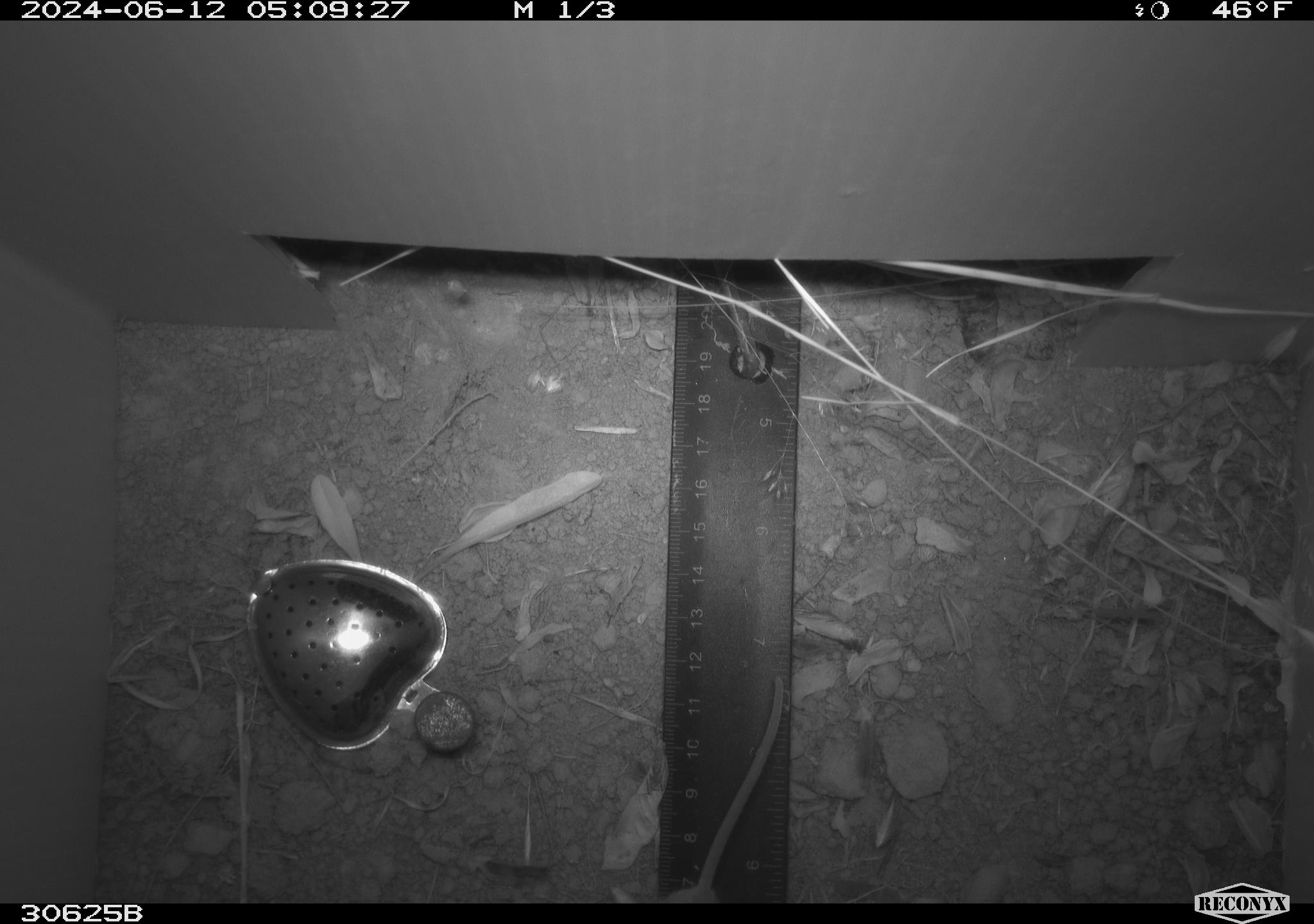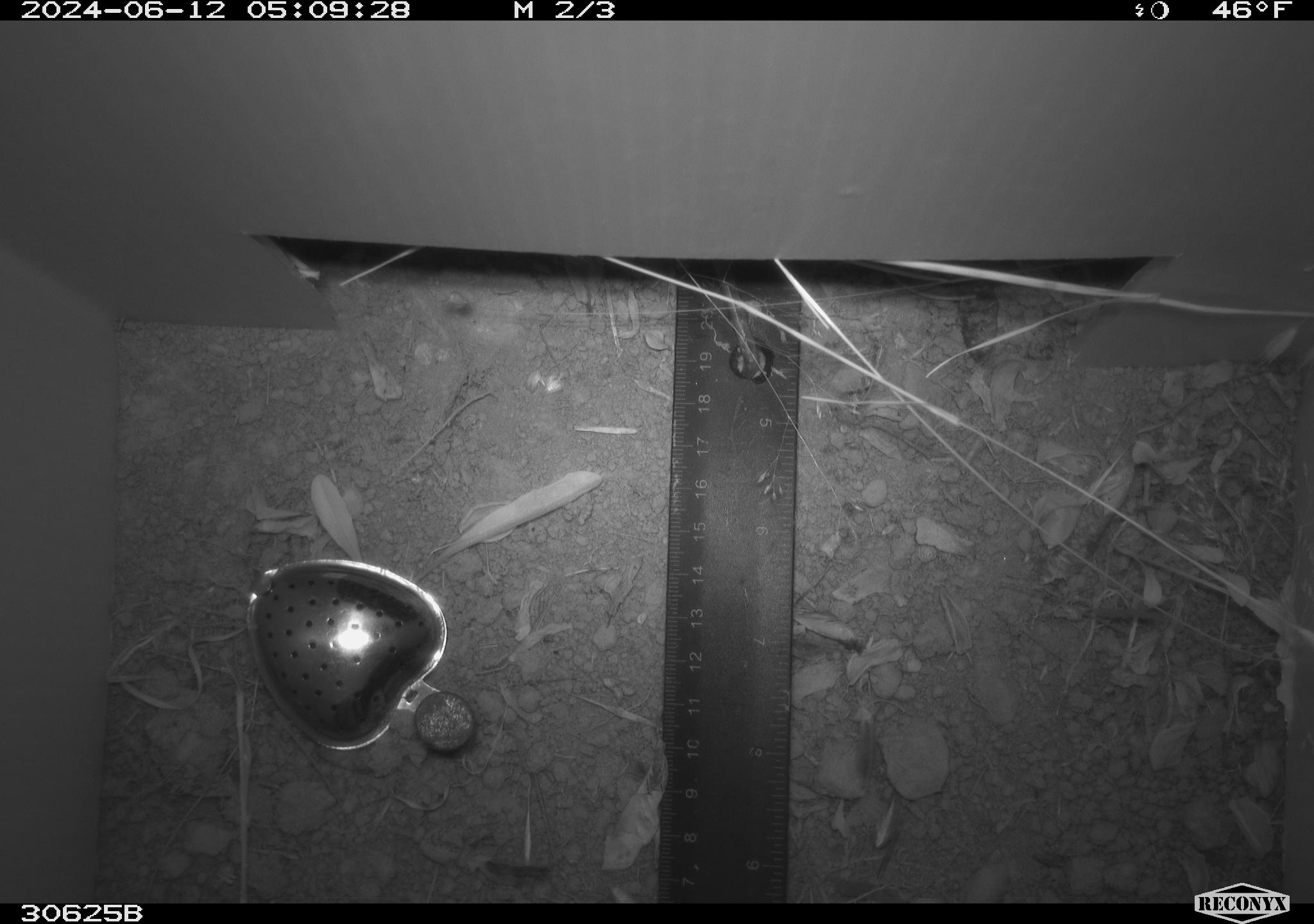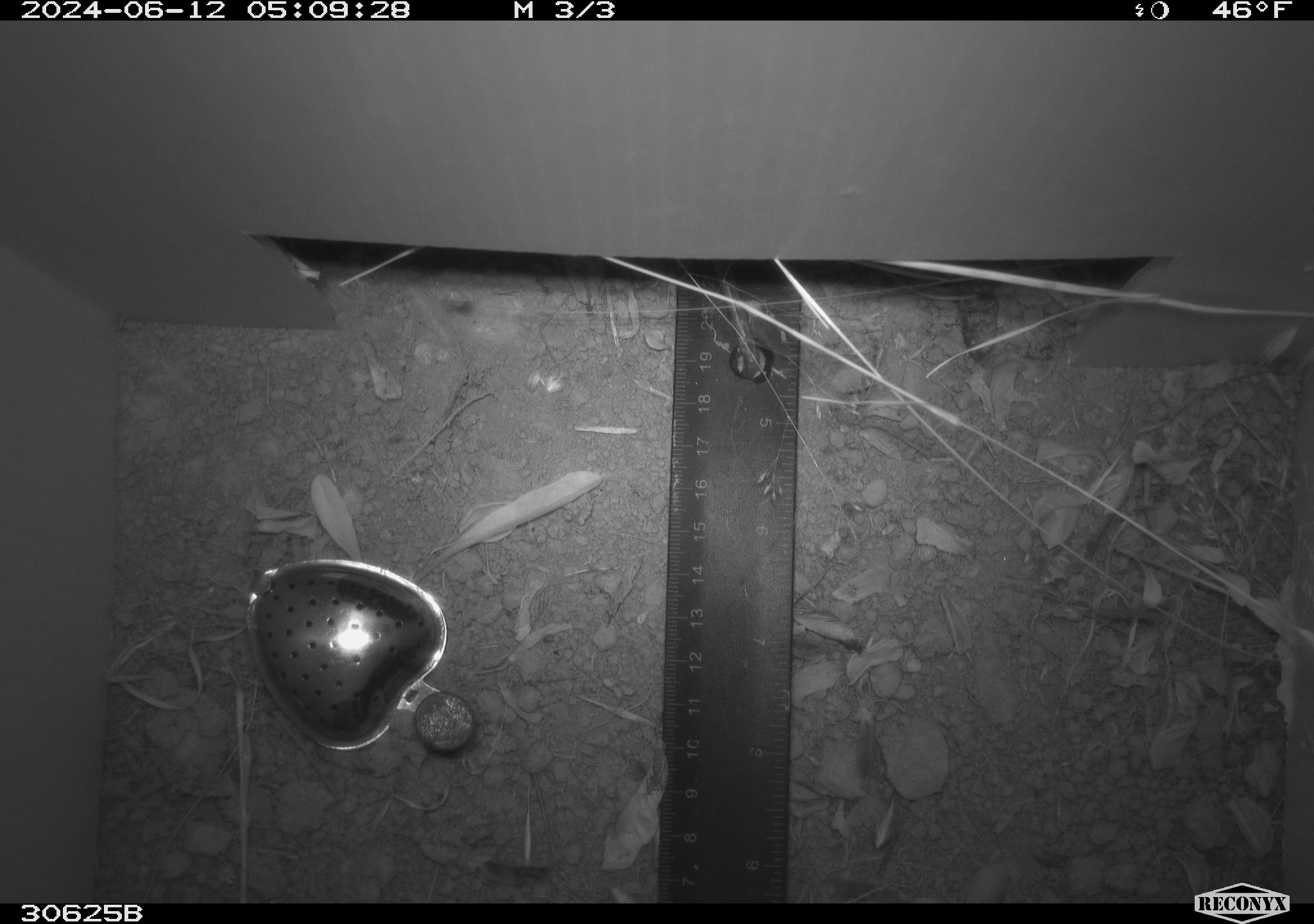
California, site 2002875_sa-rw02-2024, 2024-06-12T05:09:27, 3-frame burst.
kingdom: Animalia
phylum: Chordata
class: Mammalia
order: Rodentia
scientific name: Rodentia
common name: rodent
Rodent (Rodentia).